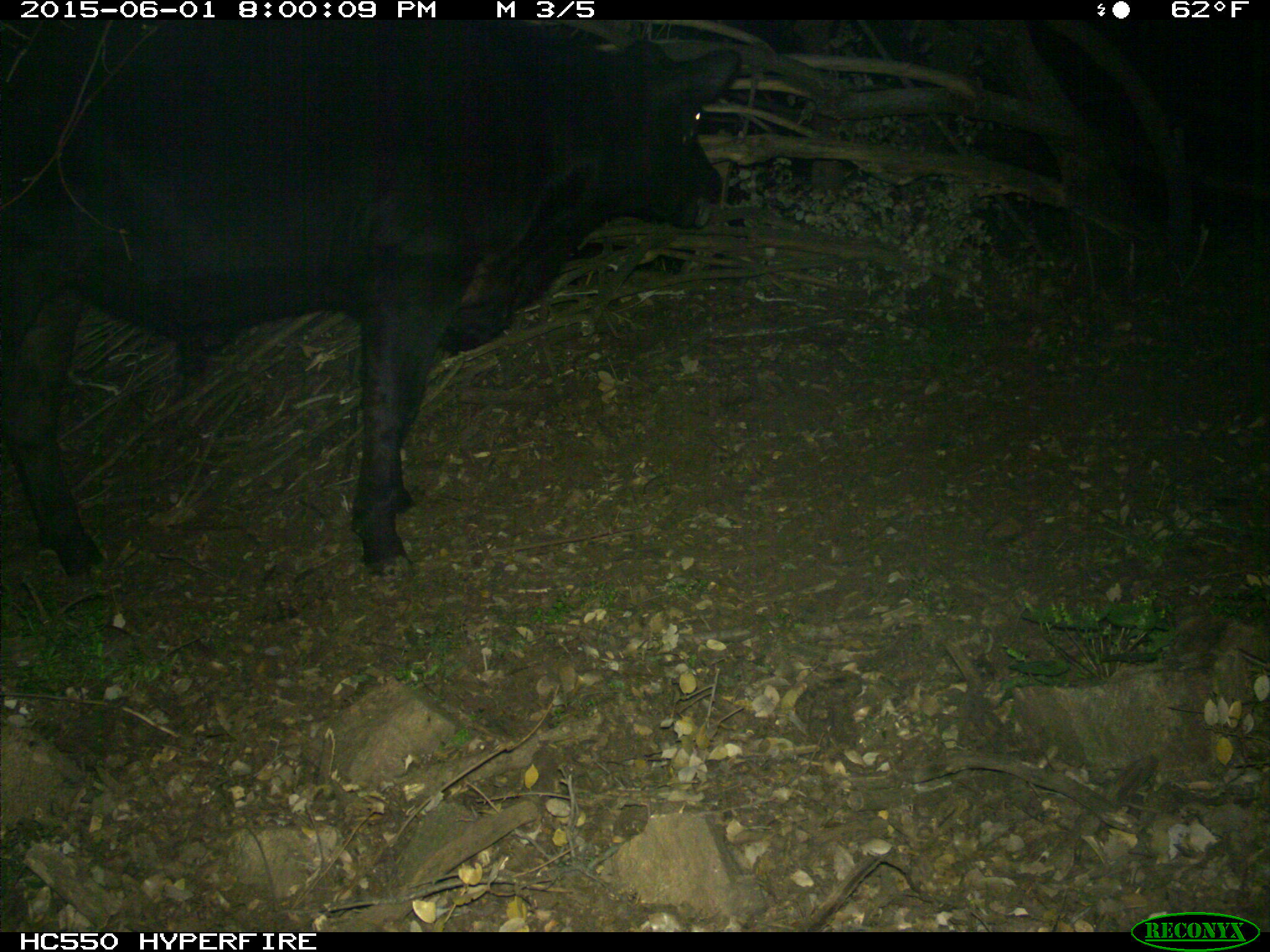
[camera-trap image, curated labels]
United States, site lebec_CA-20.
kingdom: Animalia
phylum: Chordata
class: Mammalia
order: Artiodactyla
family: Bovidae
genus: Bos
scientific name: Bos taurus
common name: domestic cow